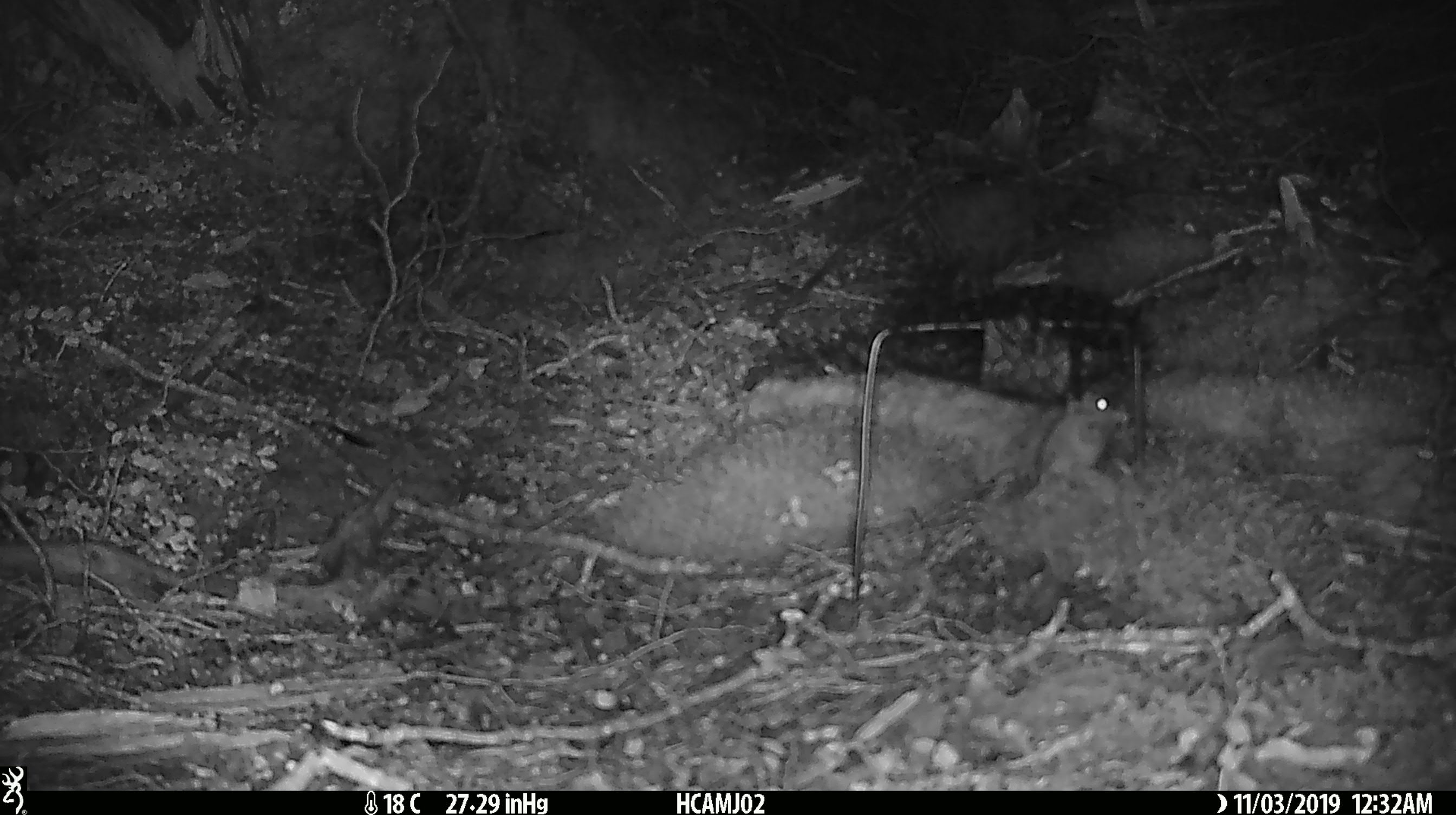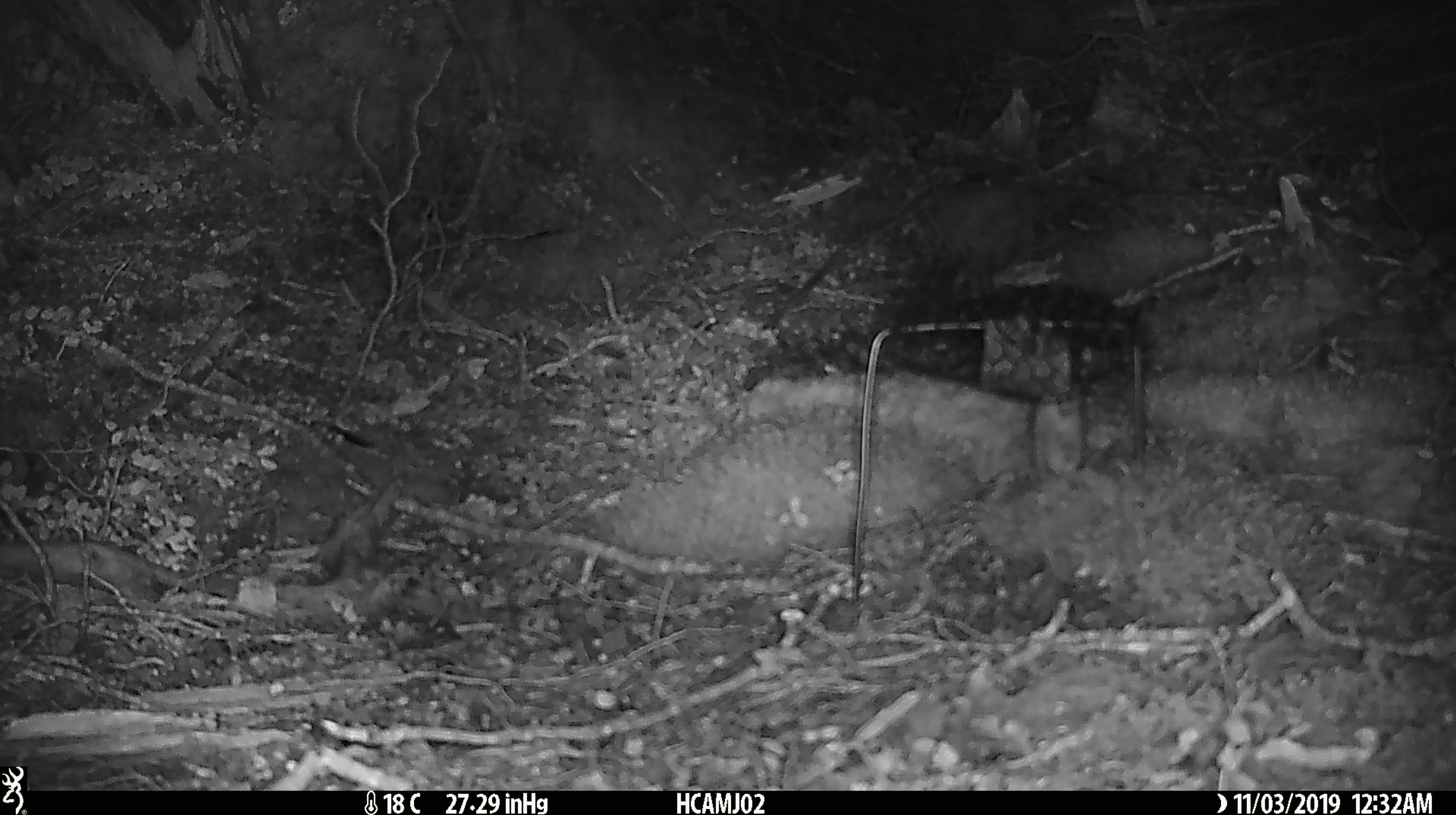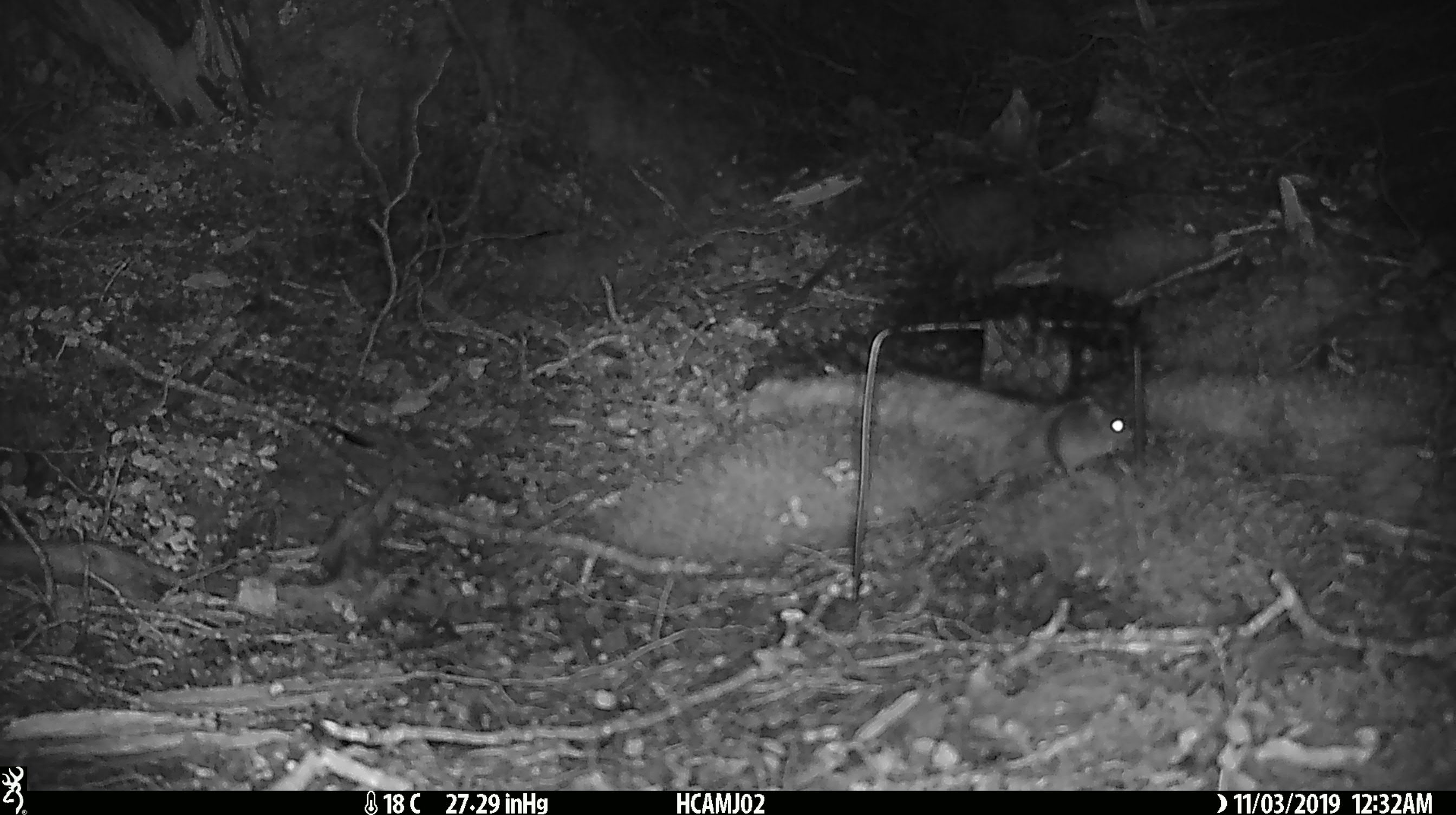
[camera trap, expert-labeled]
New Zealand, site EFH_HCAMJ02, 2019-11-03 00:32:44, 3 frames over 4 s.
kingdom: Animalia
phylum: Chordata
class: Mammalia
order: Rodentia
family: Muridae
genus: Mus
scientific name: Mus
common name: mouse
Mouse (Mus).